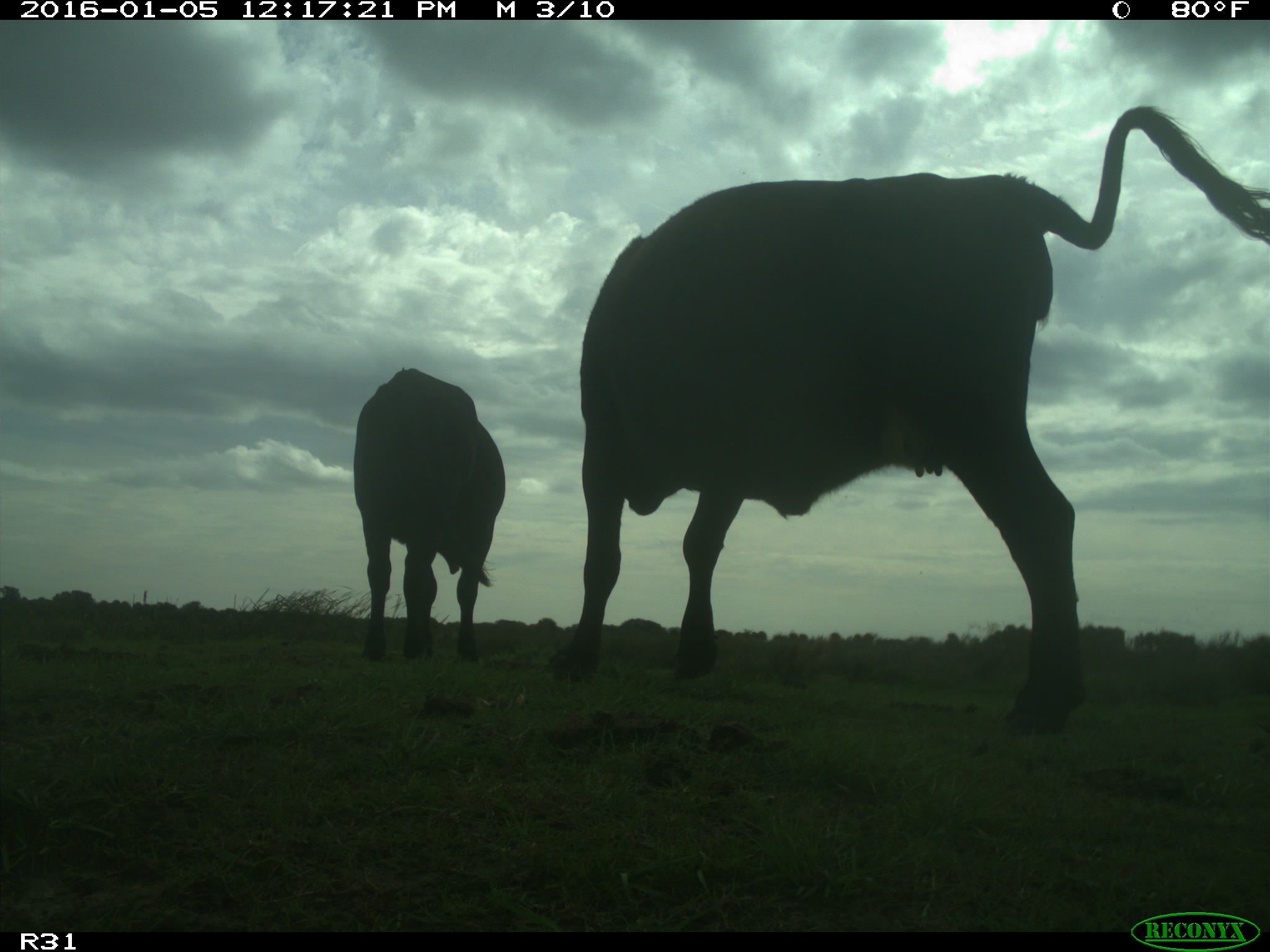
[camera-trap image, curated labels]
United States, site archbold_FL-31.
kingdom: Animalia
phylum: Chordata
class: Mammalia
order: Artiodactyla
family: Bovidae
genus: Bos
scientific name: Bos taurus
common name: domestic cow